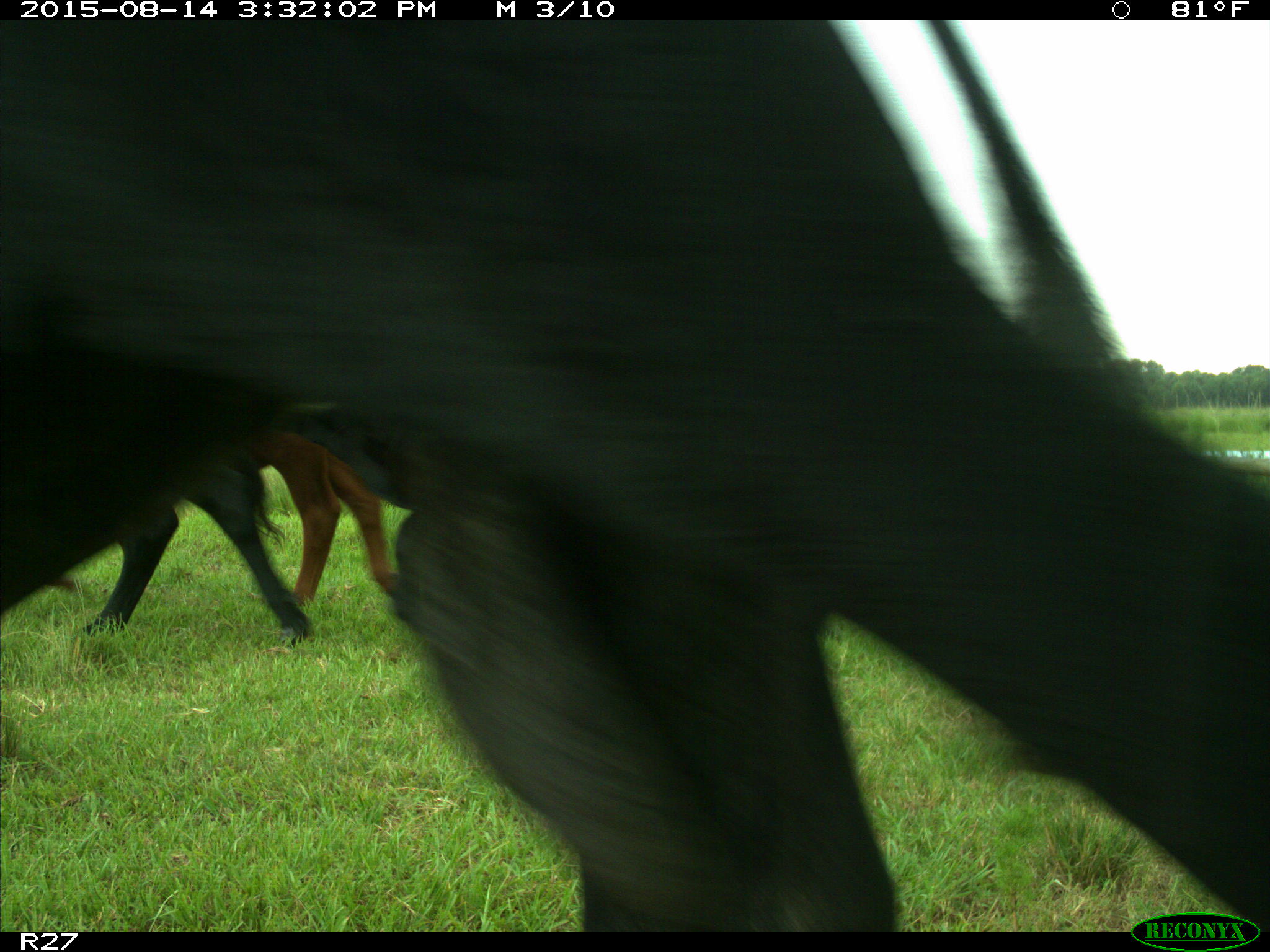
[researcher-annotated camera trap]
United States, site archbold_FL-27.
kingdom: Animalia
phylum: Chordata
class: Mammalia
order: Artiodactyla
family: Bovidae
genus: Bos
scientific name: Bos taurus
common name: domestic cow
Bos taurus (domestic cow).